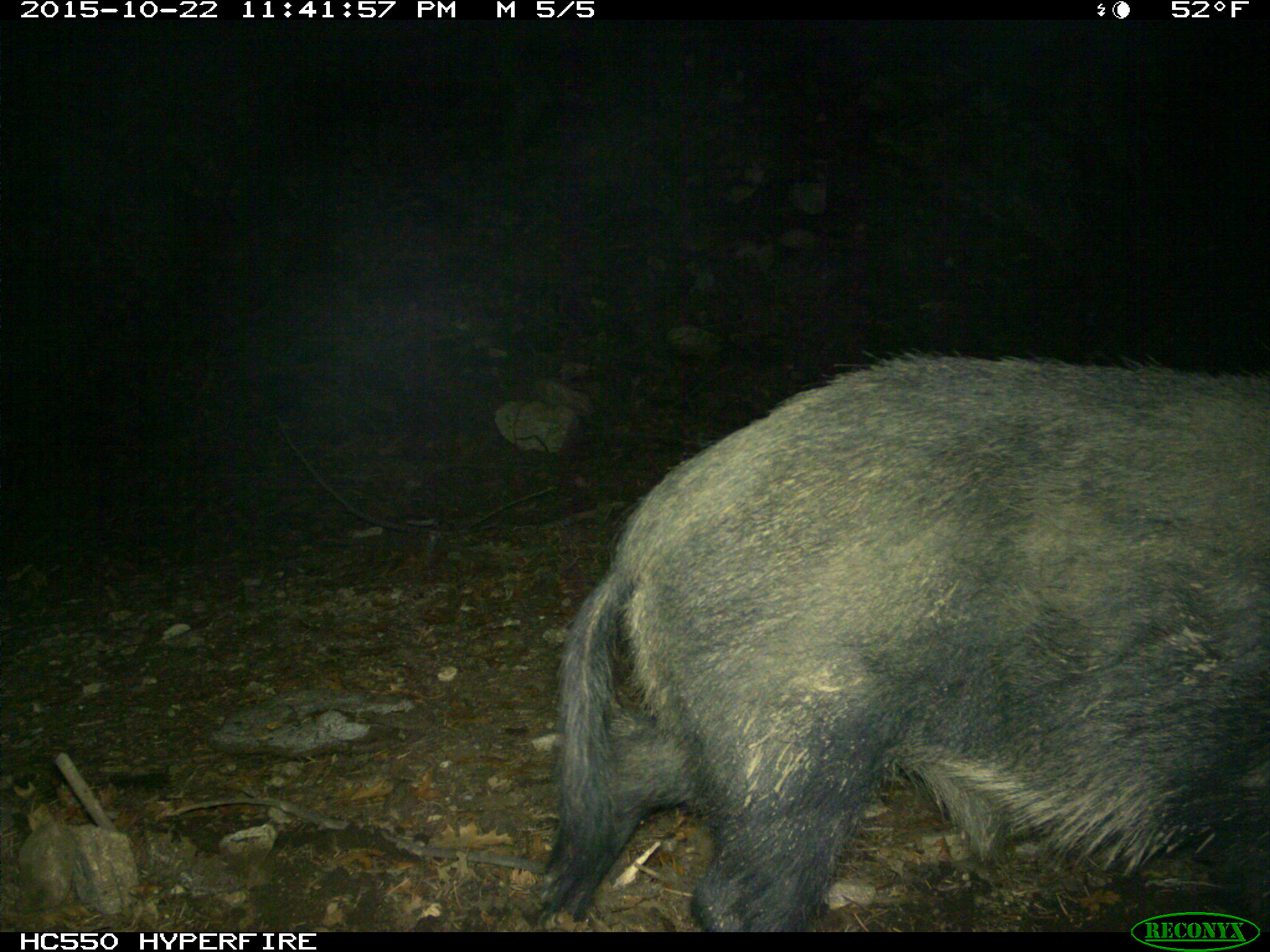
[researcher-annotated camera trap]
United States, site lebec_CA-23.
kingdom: Animalia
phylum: Chordata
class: Mammalia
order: Artiodactyla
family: Suidae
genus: Sus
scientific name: Sus scrofa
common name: wild boar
Sus scrofa (wild boar).